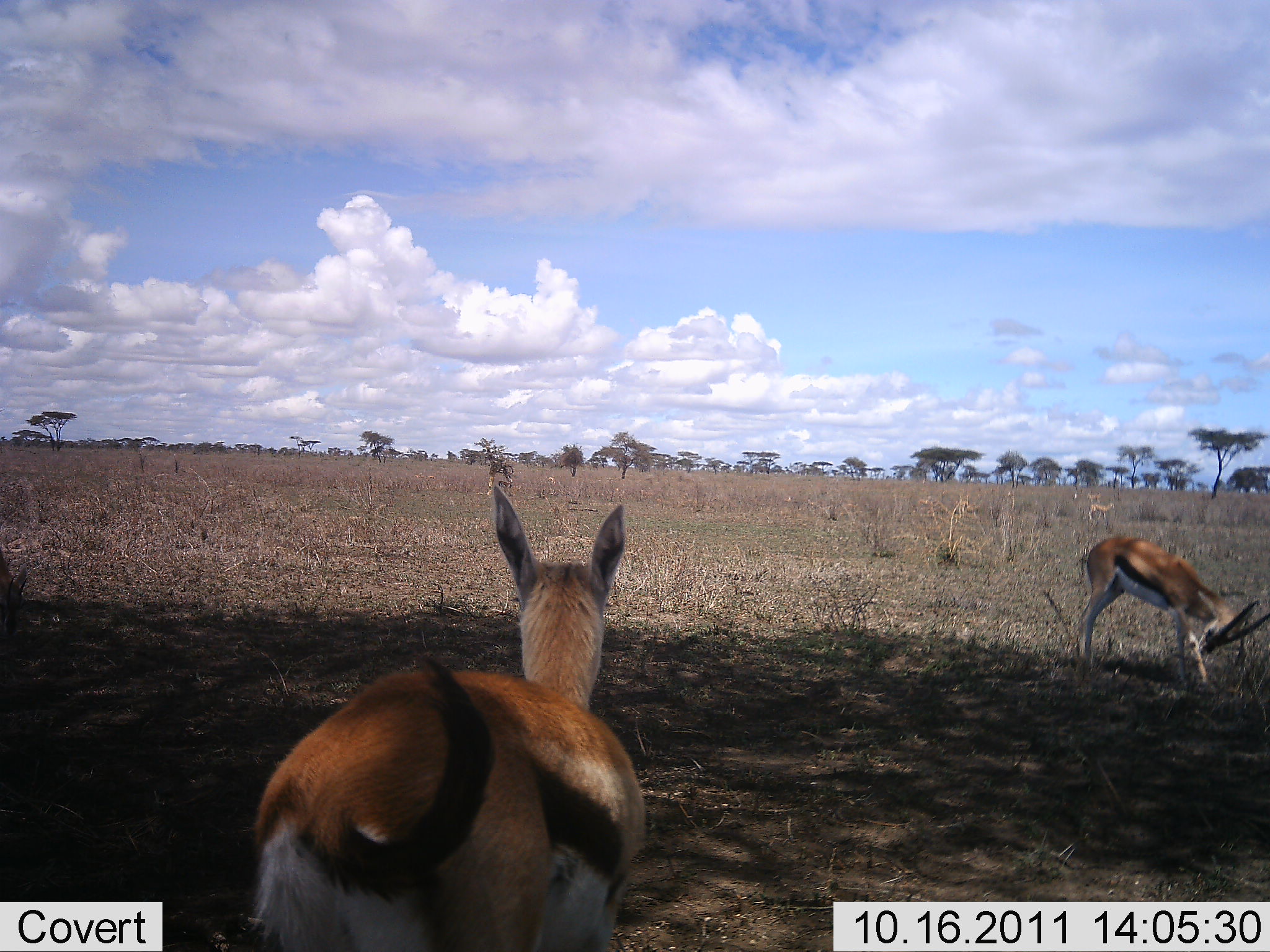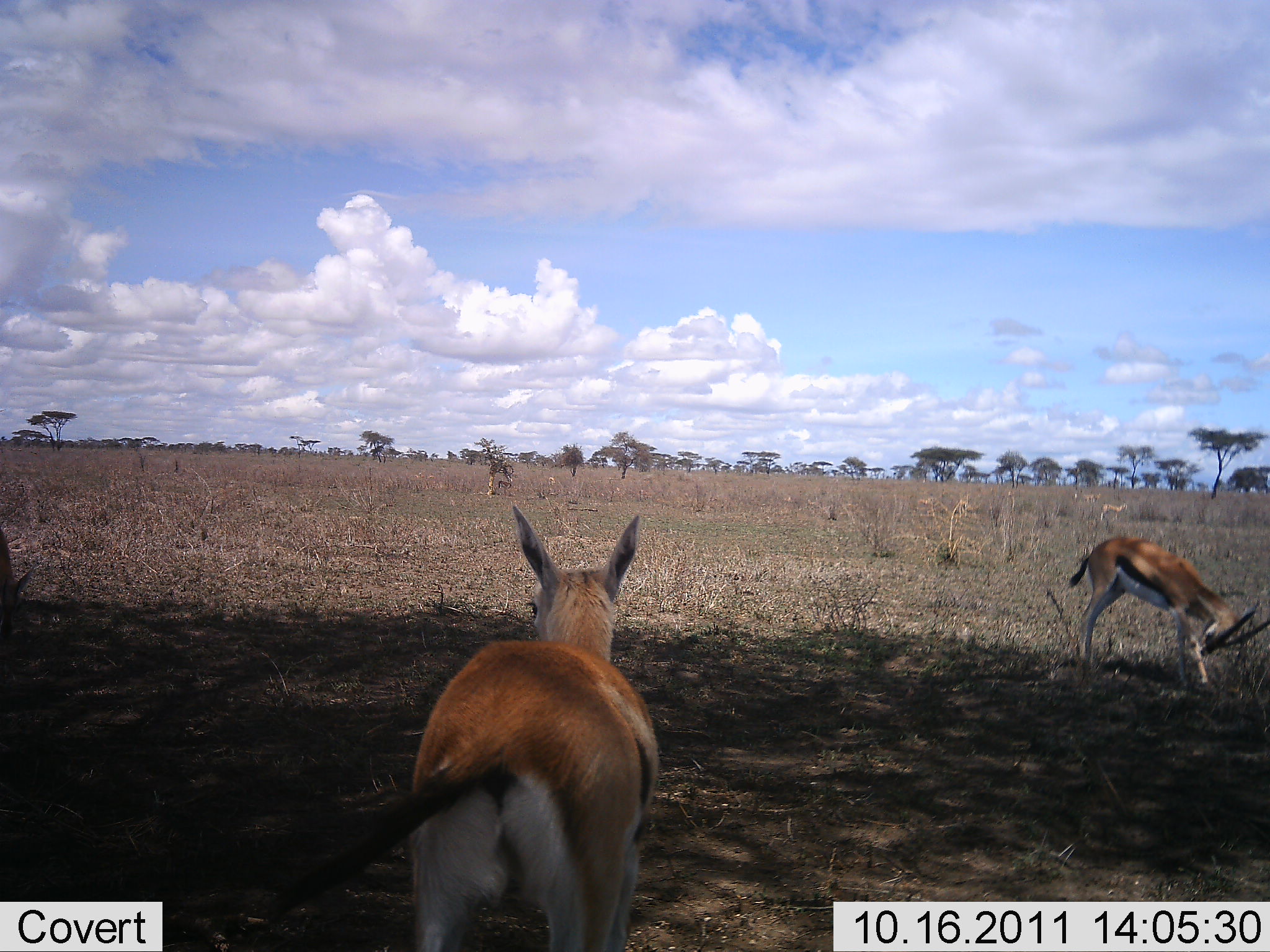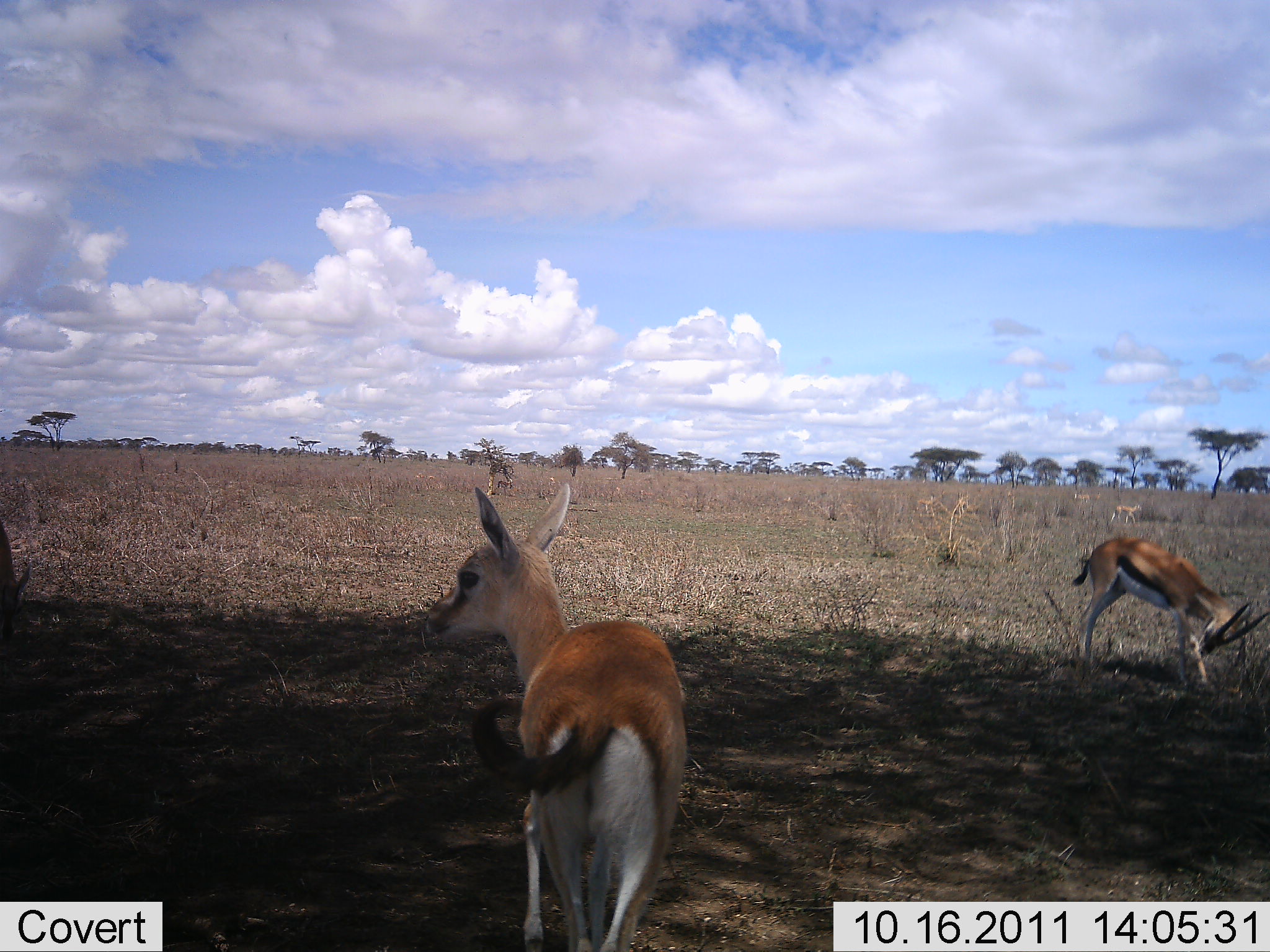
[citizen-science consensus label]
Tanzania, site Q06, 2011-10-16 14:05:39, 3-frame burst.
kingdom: Animalia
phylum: Chordata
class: Mammalia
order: Artiodactyla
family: Bovidae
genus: Eudorcas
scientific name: Eudorcas thomsonii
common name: thomson's gazelle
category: gazellethomsons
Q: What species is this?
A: Gazellethomsons (thomson's gazelle) (Eudorcas thomsonii).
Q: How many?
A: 3.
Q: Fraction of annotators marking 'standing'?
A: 90%.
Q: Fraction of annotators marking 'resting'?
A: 0%.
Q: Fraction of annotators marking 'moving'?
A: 40%.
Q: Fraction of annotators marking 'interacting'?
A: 0%.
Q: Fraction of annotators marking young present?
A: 10%.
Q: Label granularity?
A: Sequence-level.